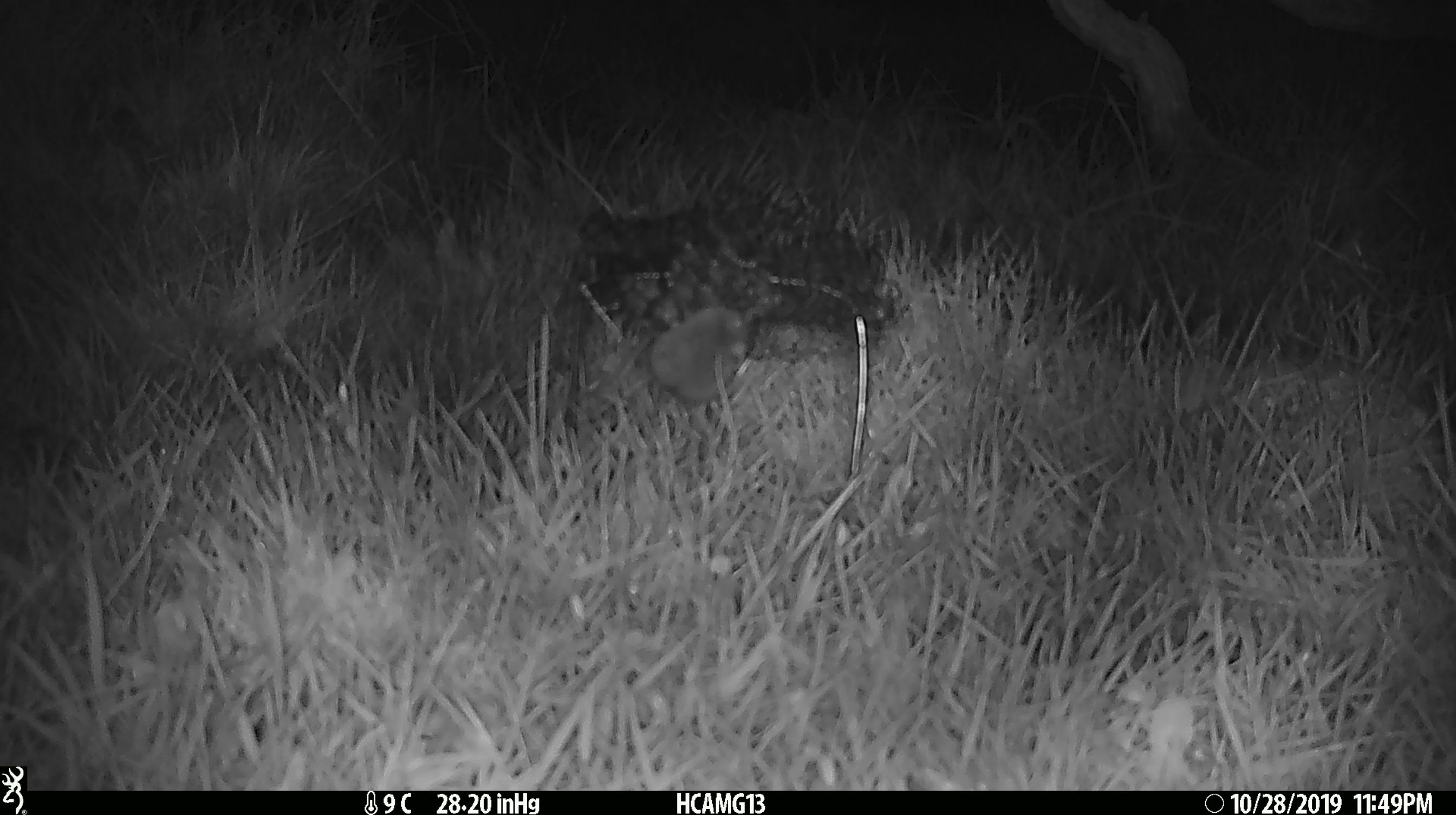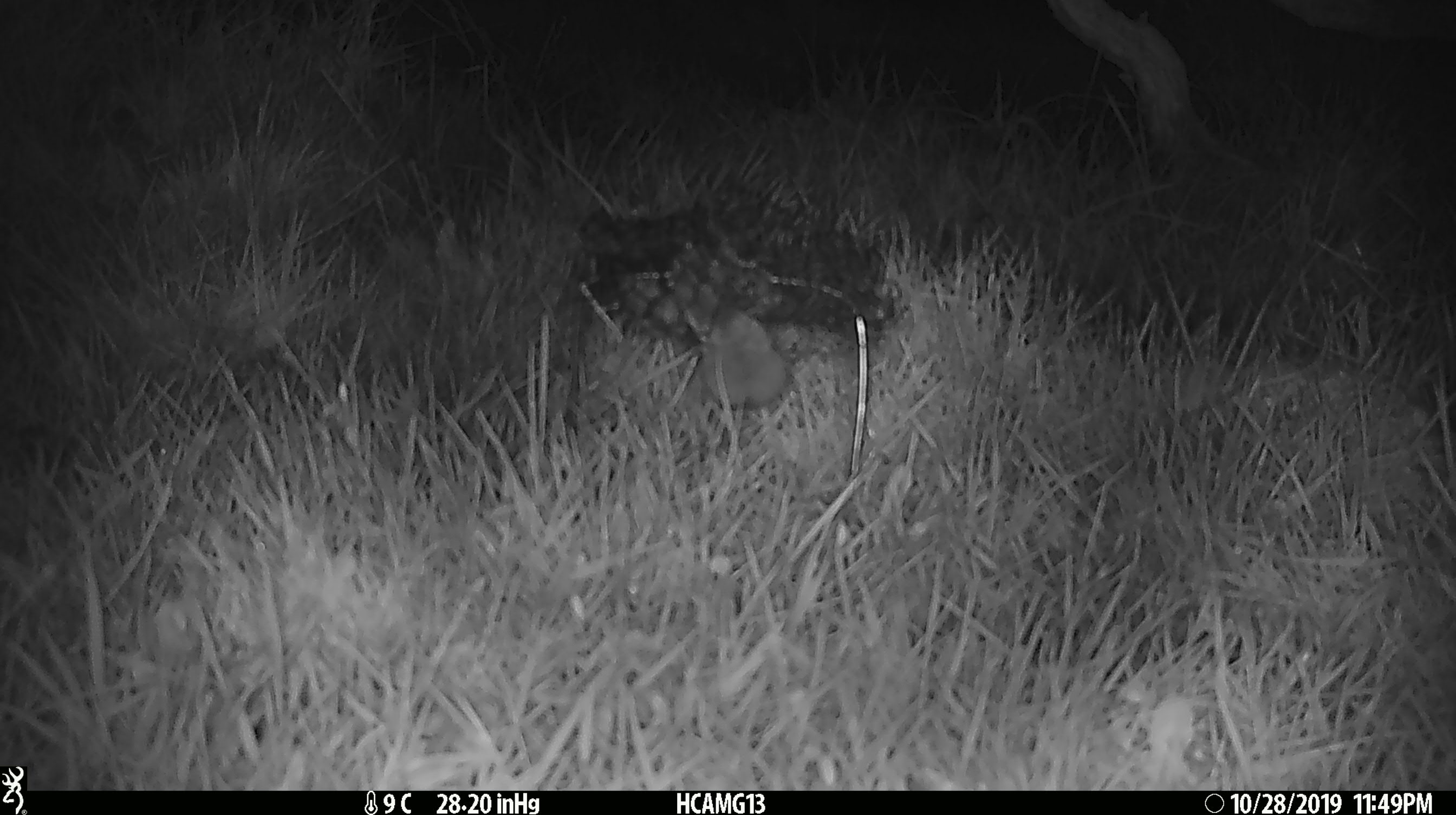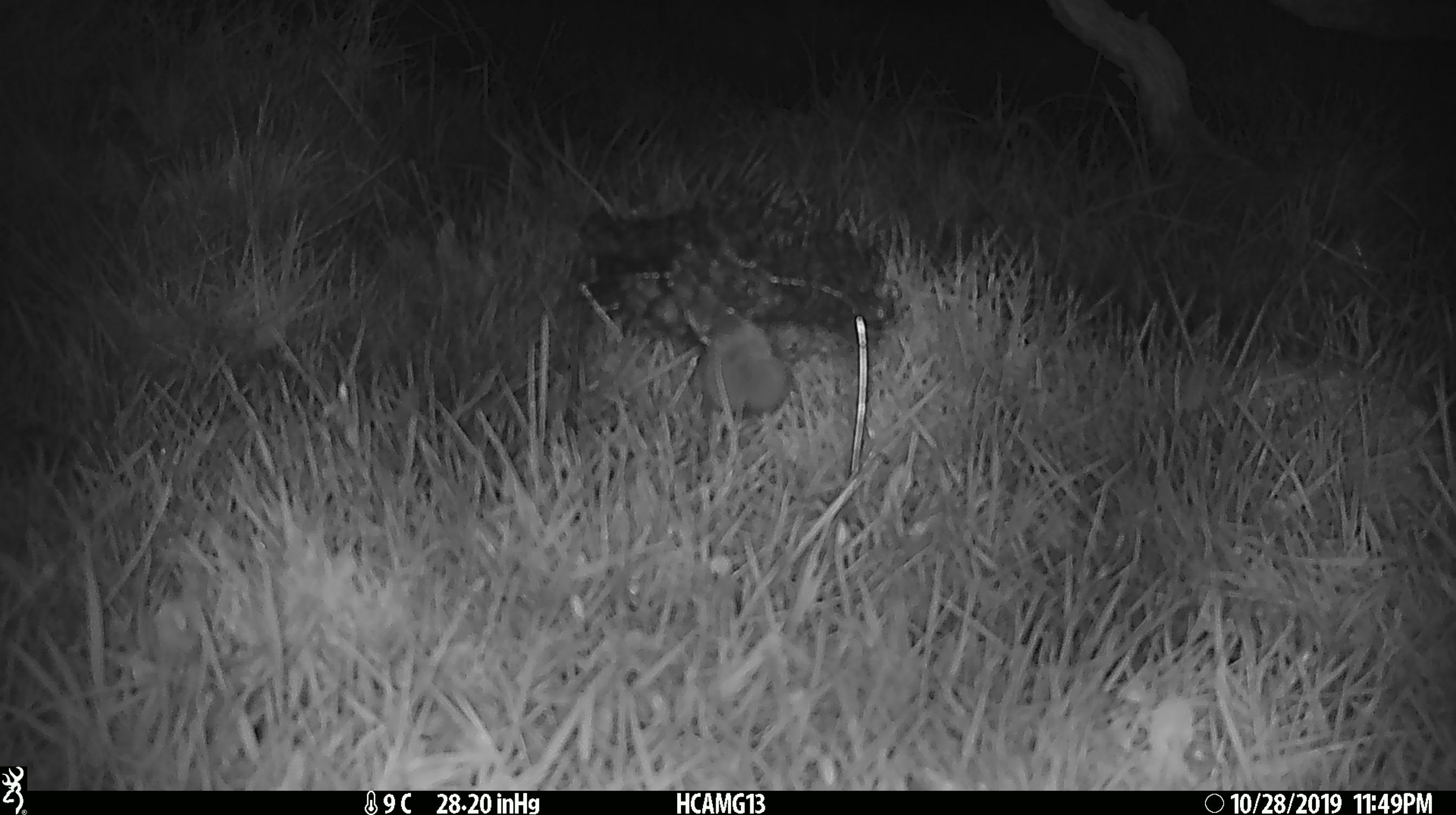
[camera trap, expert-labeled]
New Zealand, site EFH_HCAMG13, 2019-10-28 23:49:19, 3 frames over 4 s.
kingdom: Animalia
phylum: Chordata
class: Mammalia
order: Rodentia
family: Muridae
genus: Mus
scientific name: Mus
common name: mouse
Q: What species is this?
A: Mouse (Mus).